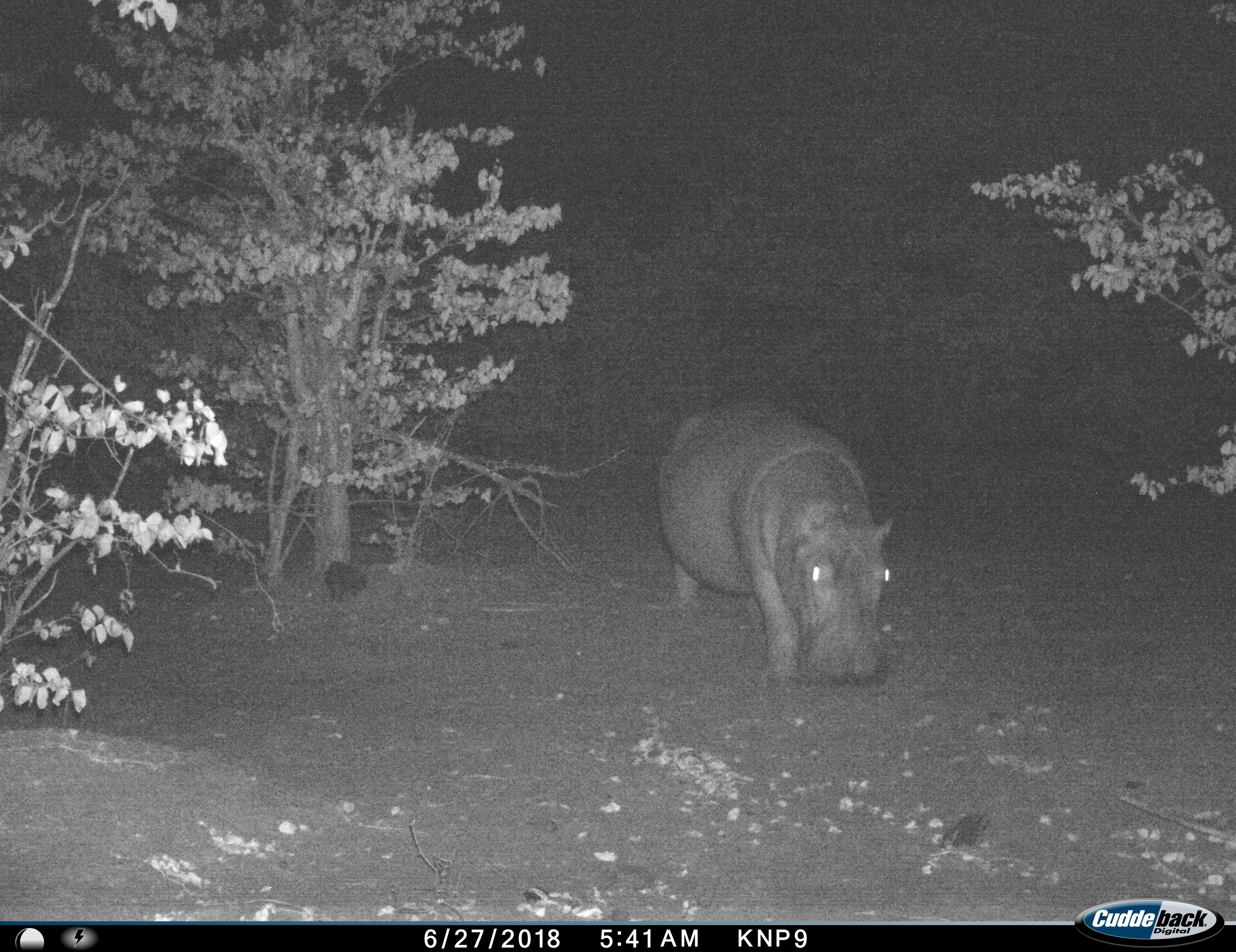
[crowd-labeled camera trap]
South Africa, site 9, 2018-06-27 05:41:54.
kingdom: Animalia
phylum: Chordata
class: Mammalia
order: Artiodactyla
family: Hippopotamidae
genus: Hippopotamus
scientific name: Hippopotamus amphibius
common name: hippopotamus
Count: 1.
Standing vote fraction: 70%.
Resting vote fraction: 0%.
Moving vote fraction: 20%.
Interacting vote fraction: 0%.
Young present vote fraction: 0%.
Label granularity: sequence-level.